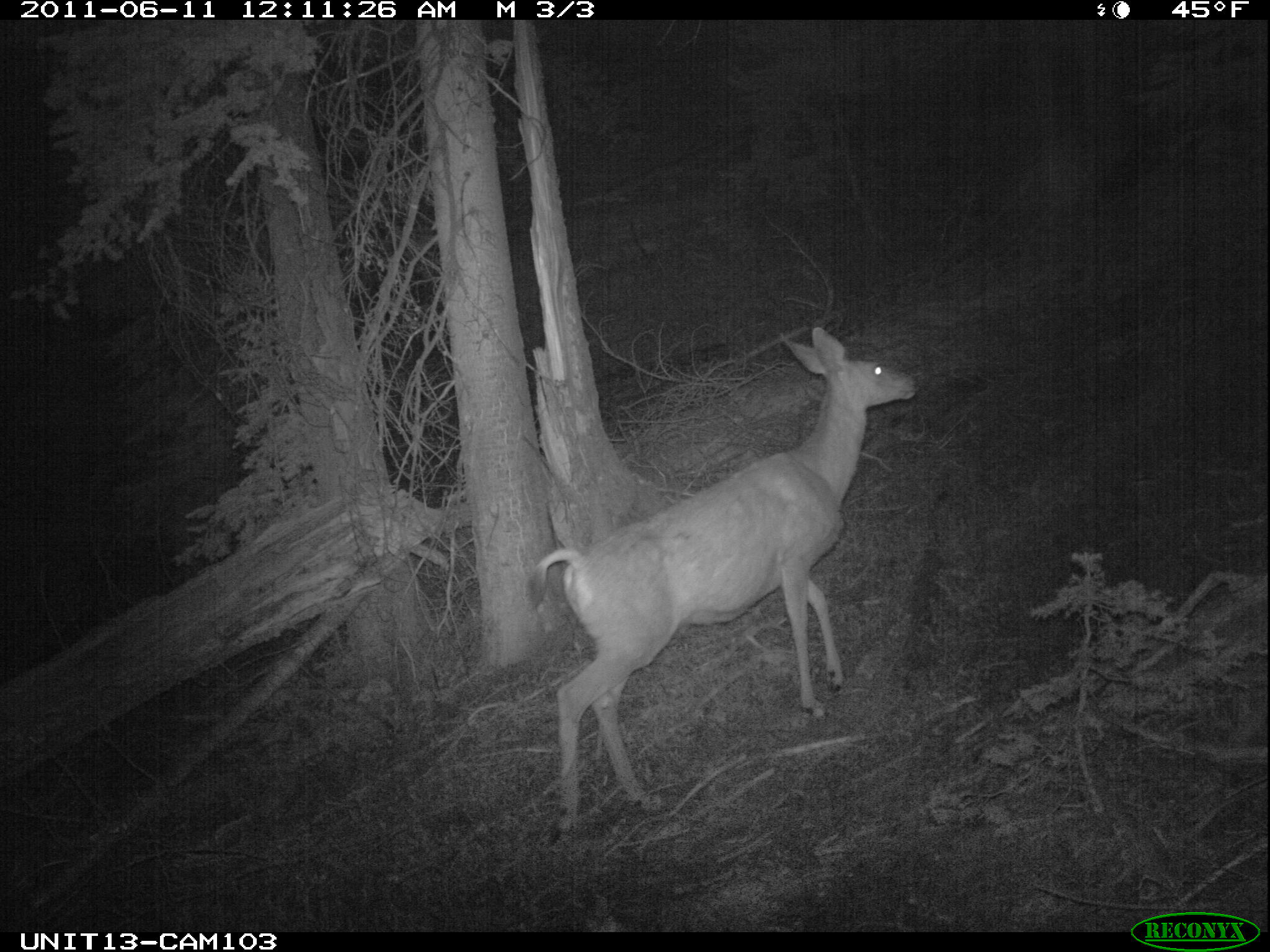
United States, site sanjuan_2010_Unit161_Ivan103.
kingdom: Animalia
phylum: Chordata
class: Mammalia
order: Artiodactyla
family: Cervidae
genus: Odocoileus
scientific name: Odocoileus hemionus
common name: mule deer